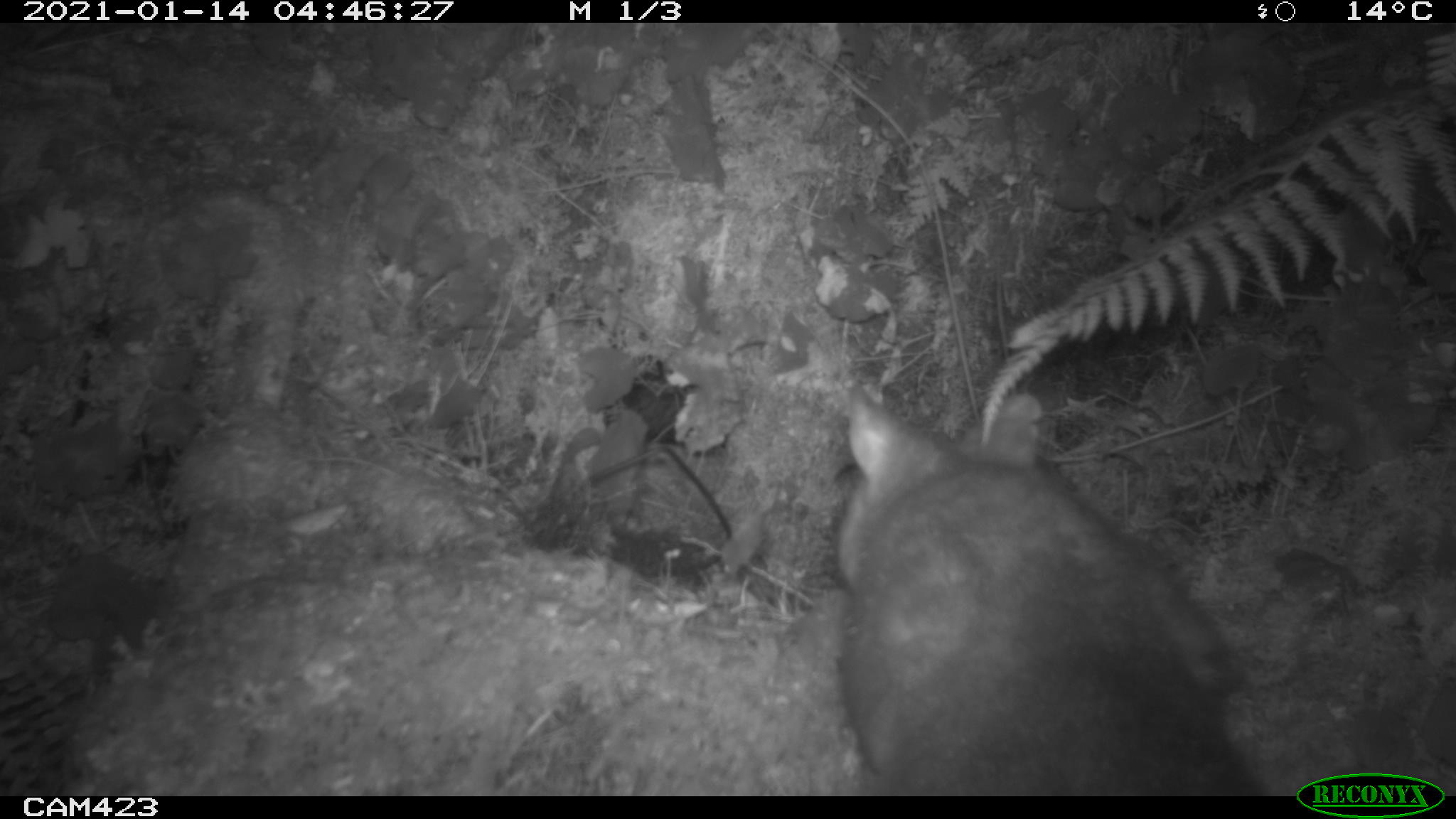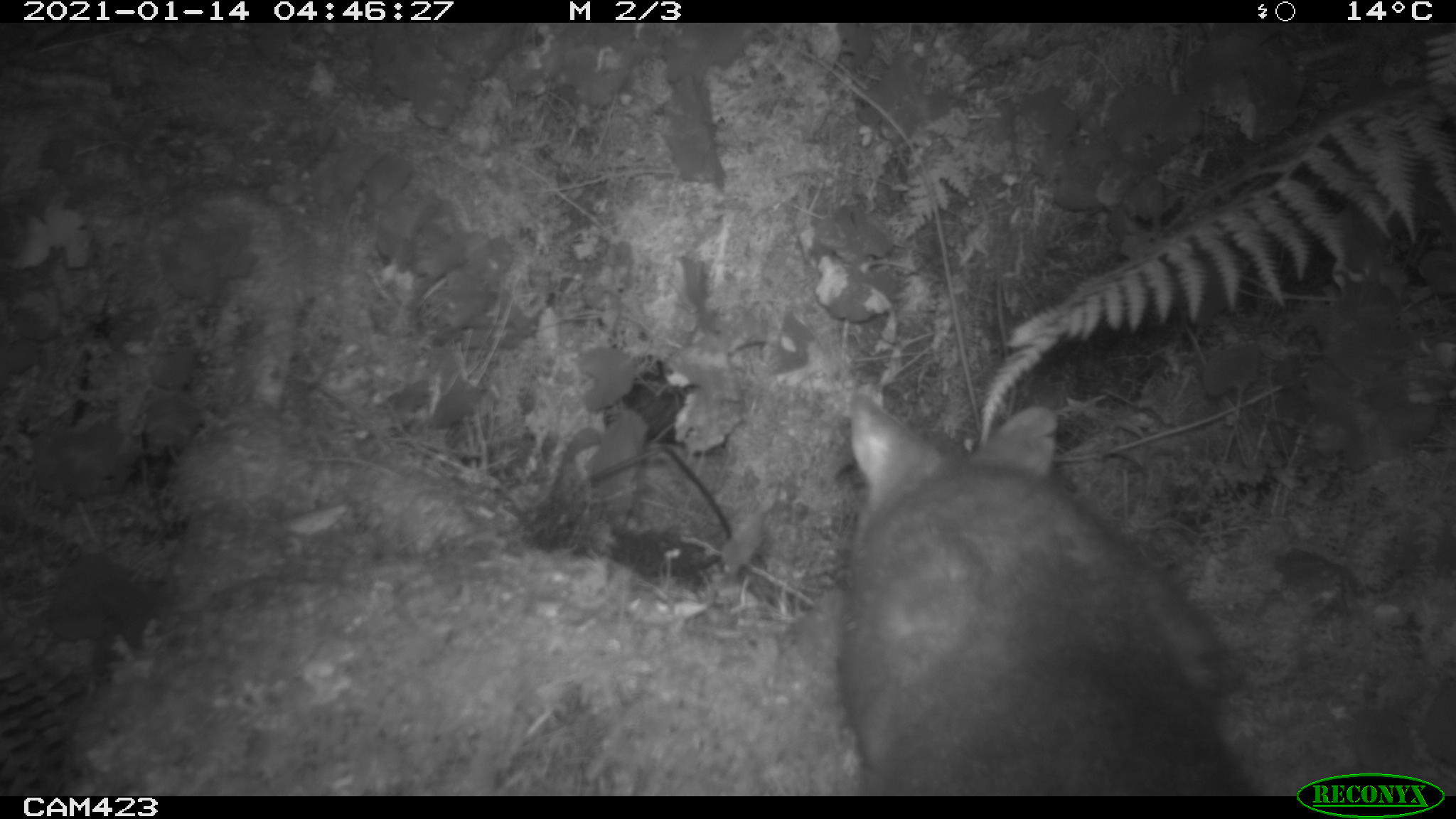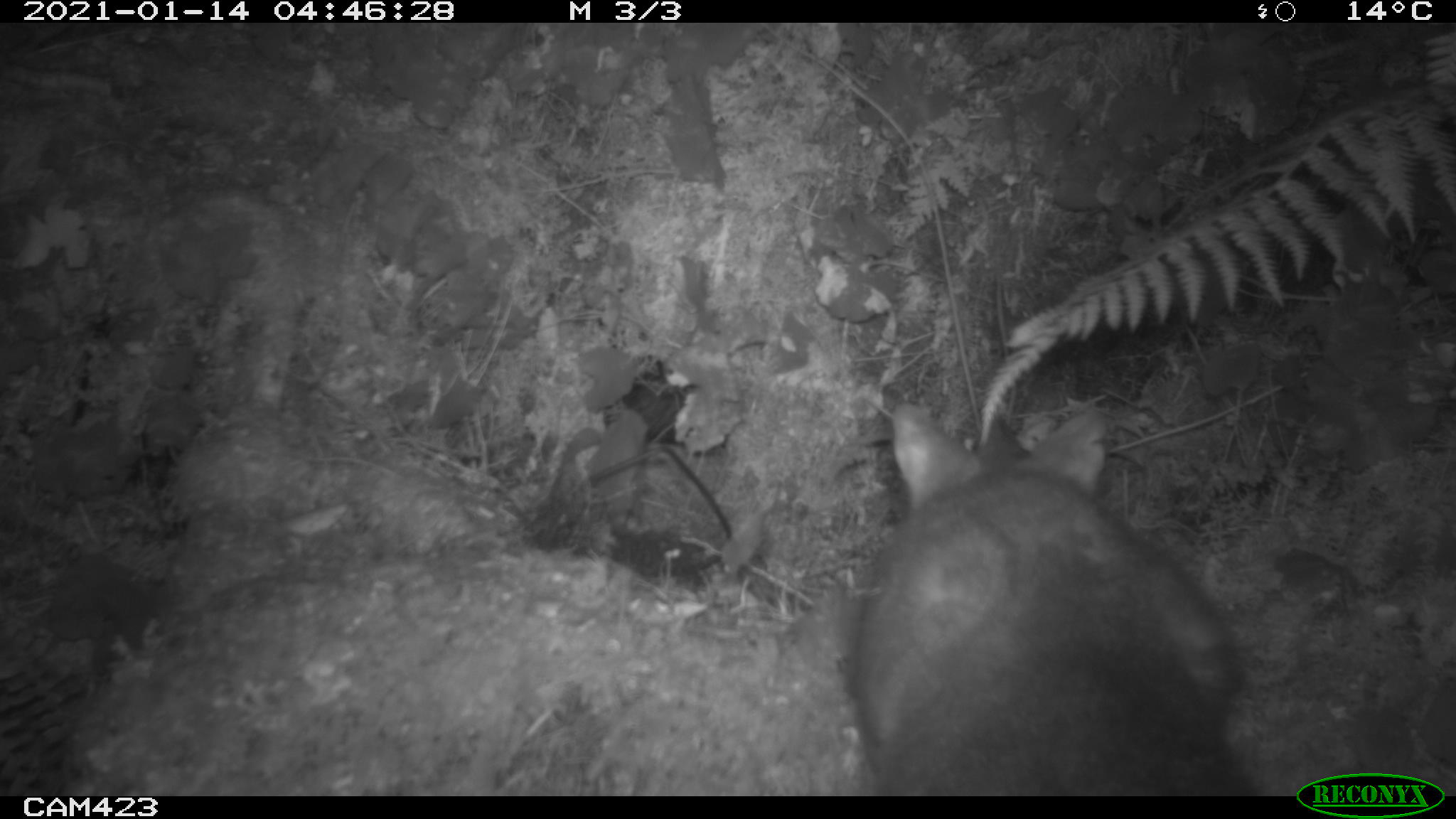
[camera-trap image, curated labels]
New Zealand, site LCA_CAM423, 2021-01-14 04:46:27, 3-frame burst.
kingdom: Animalia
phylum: Chordata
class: Mammalia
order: Diprotodontia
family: Phalangeridae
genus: Trichosurus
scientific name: Trichosurus vulpecula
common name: common brushtail possum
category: possum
Possum (common brushtail possum) (Trichosurus vulpecula).